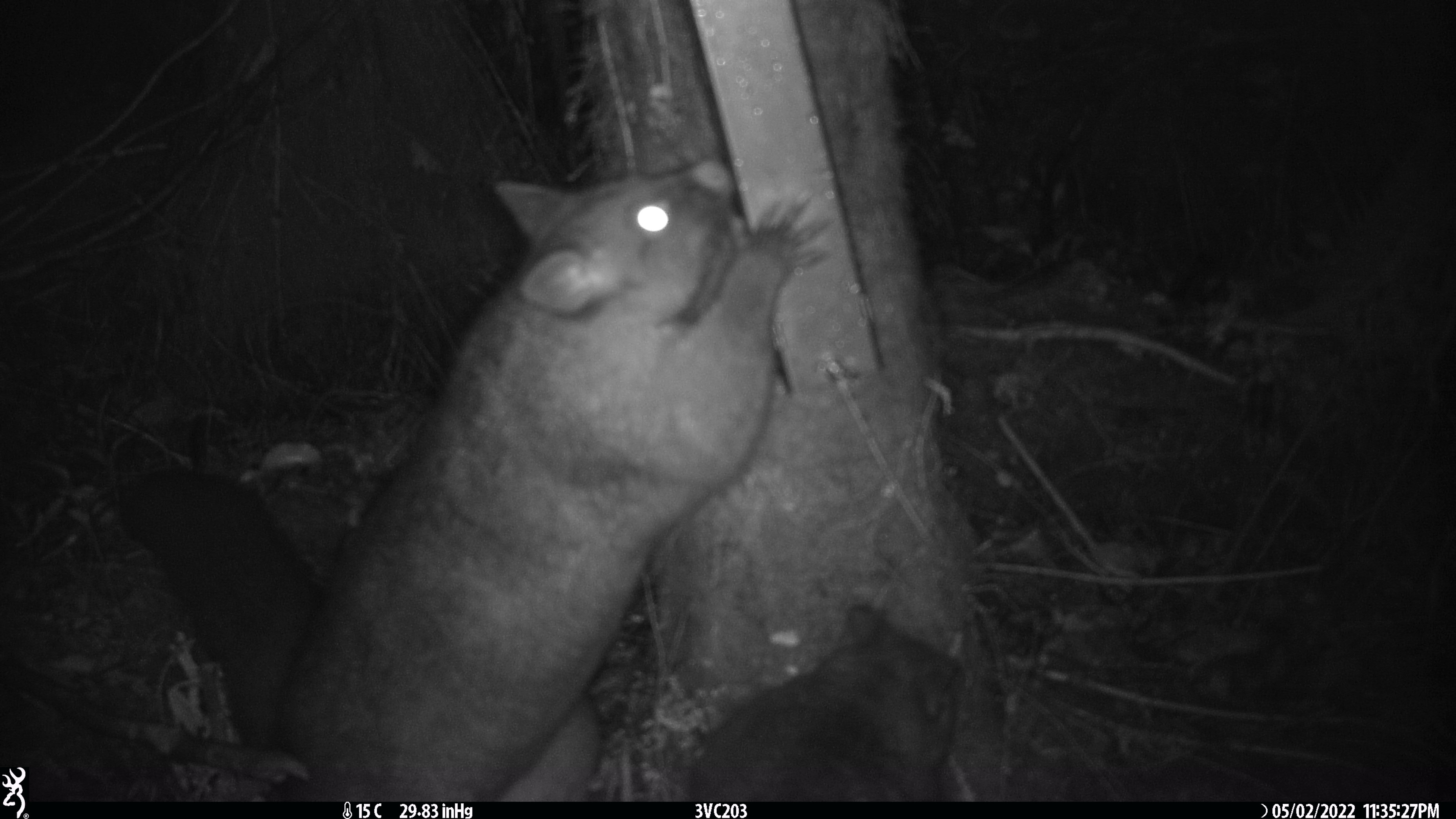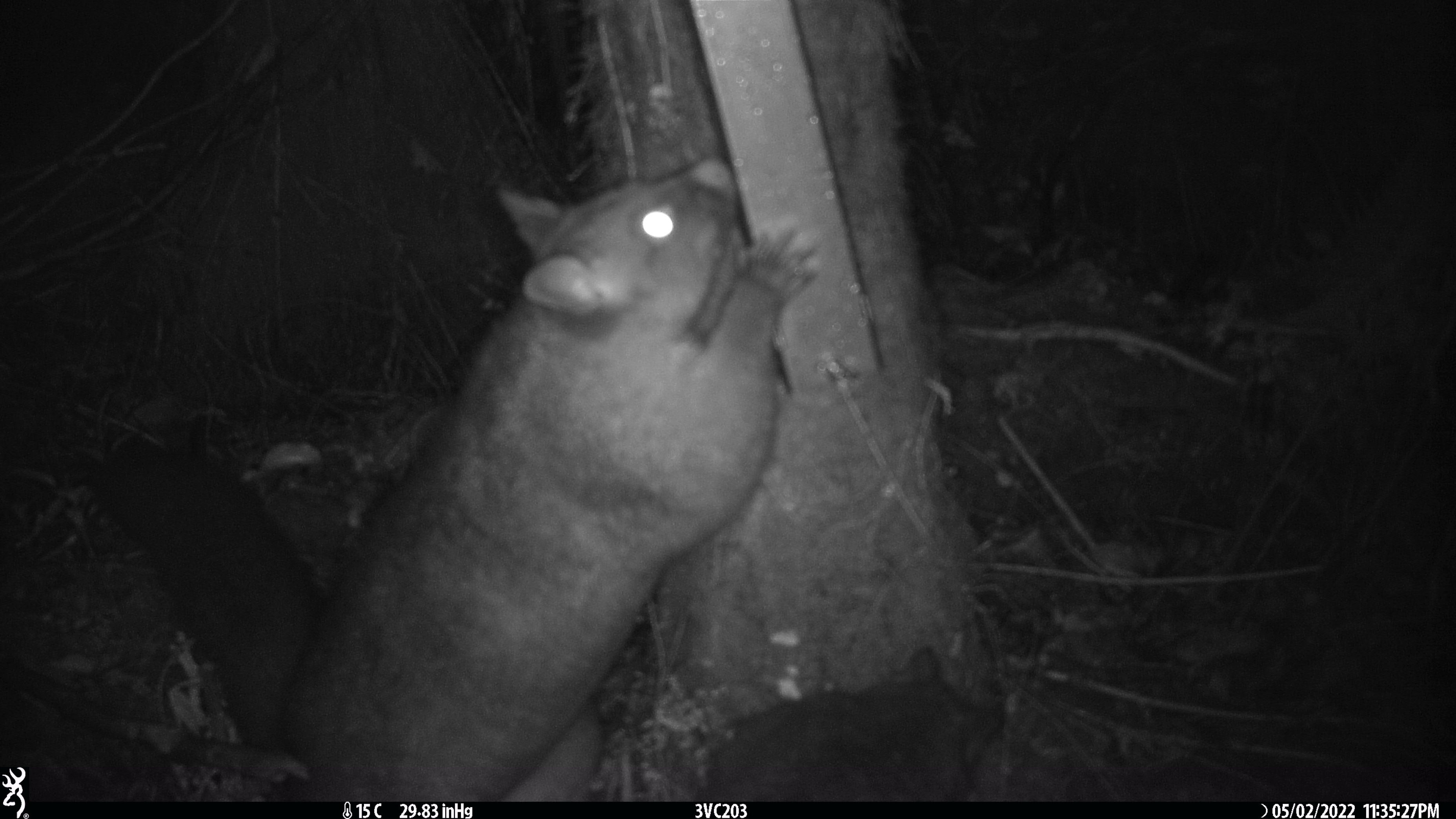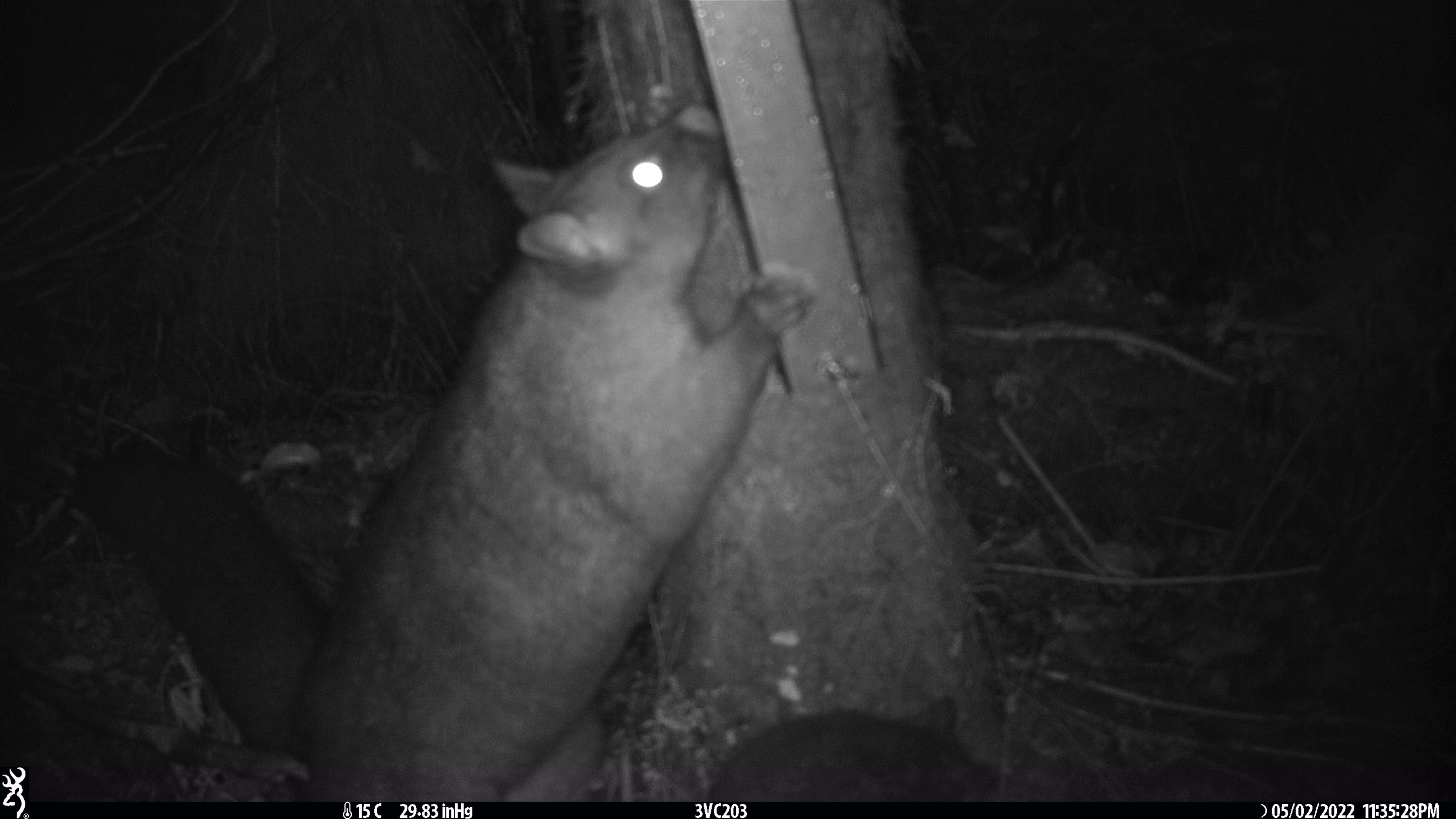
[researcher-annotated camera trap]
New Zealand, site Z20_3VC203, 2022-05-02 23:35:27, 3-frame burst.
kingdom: Animalia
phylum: Chordata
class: Mammalia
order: Diprotodontia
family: Phalangeridae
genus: Trichosurus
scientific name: Trichosurus vulpecula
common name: common brushtail possum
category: possum